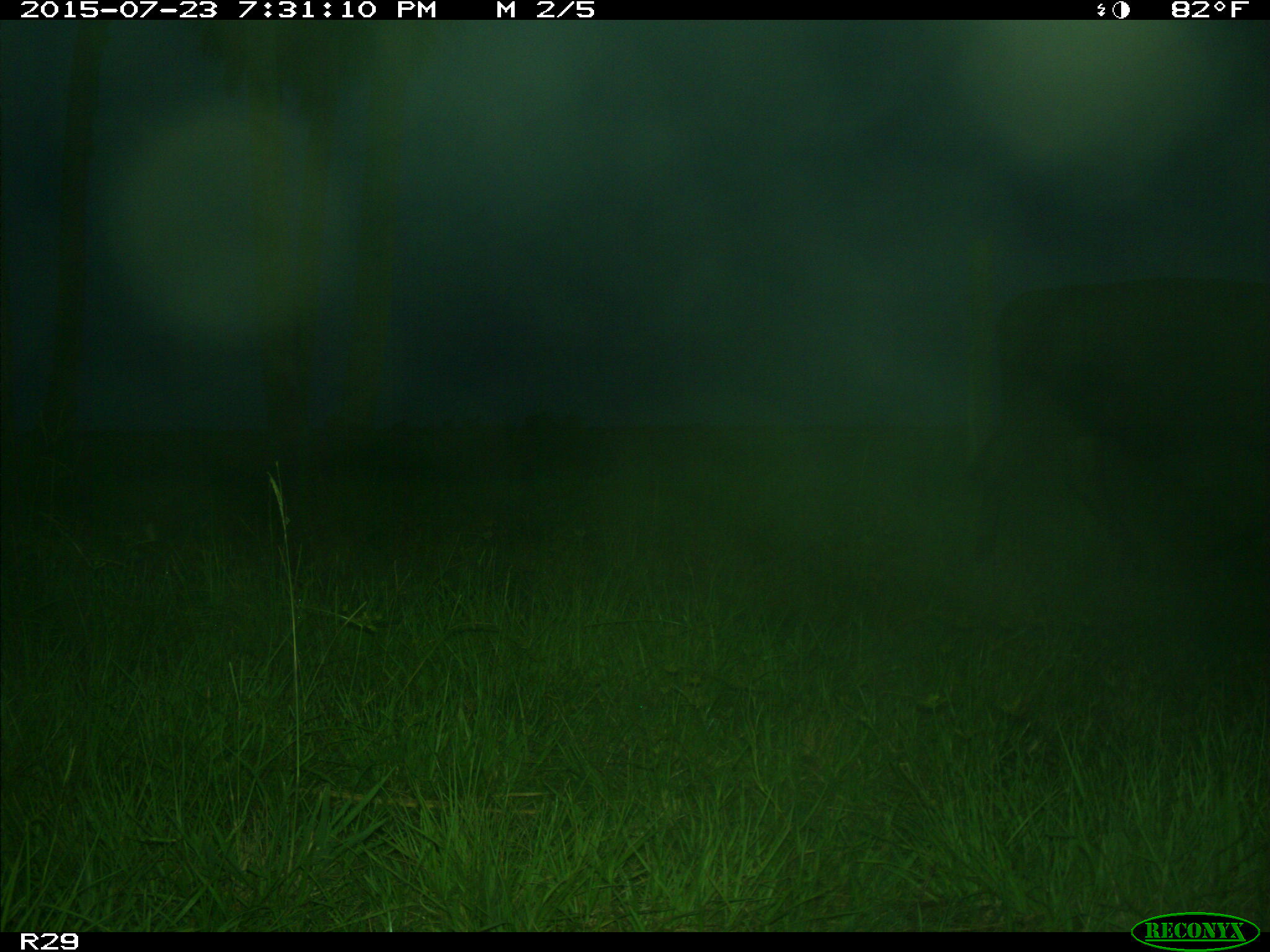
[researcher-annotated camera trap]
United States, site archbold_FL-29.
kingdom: Animalia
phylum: Chordata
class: Mammalia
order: Artiodactyla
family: Bovidae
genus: Bos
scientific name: Bos taurus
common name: domestic cow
Bos taurus (domestic cow).